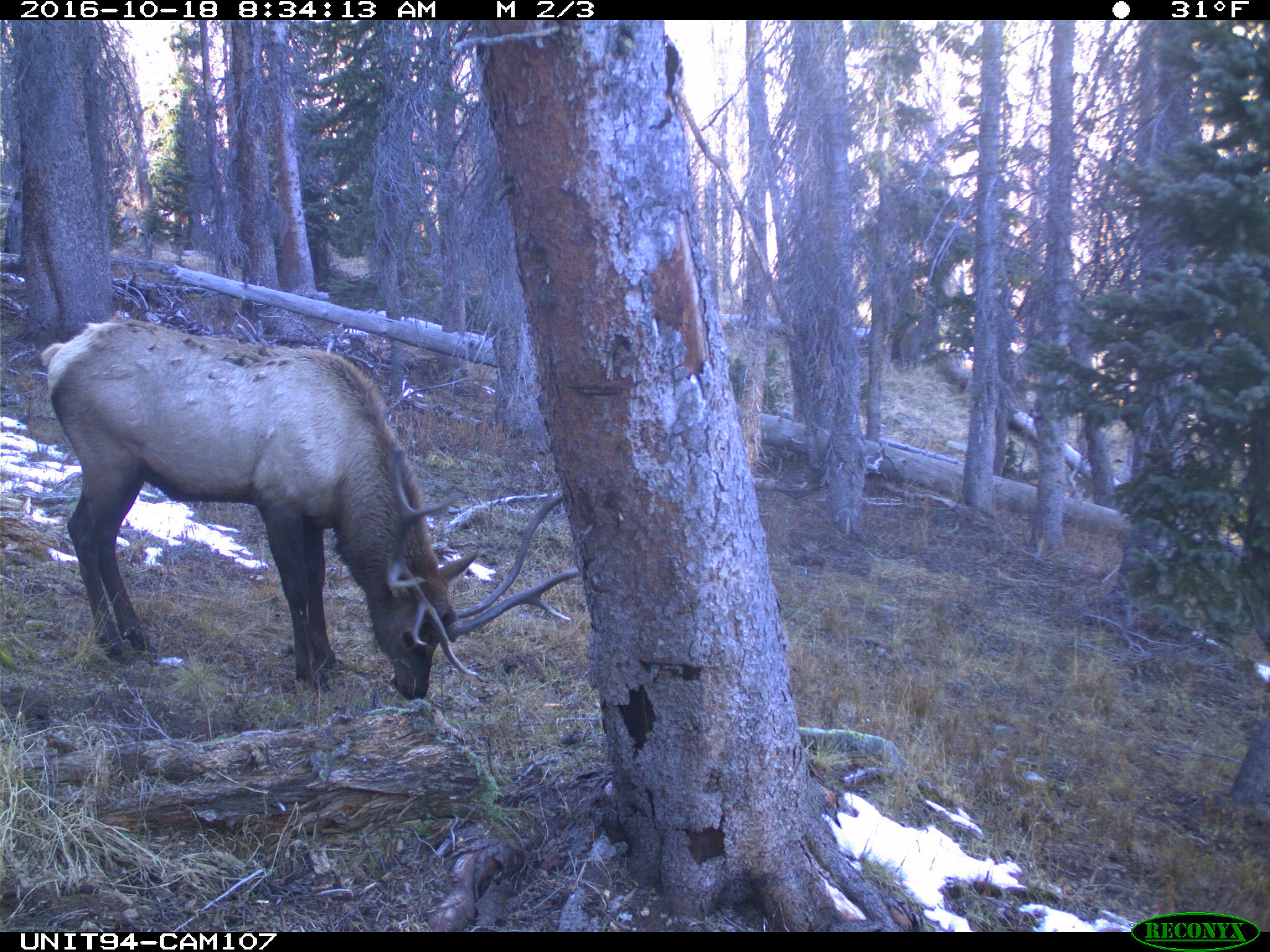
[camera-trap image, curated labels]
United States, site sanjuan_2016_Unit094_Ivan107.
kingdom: Animalia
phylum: Chordata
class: Mammalia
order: Artiodactyla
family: Cervidae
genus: Cervus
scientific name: Cervus elaphus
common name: red deer